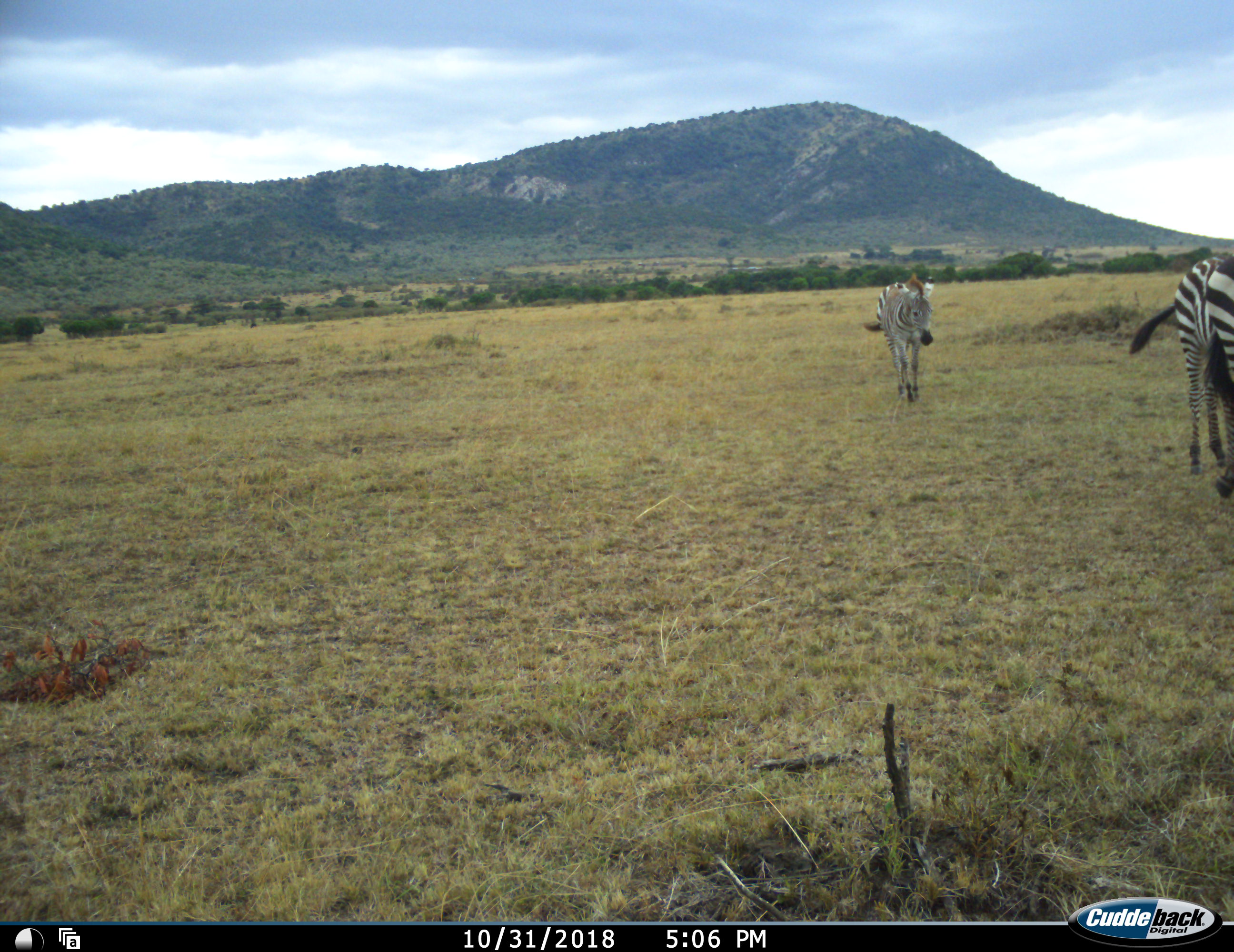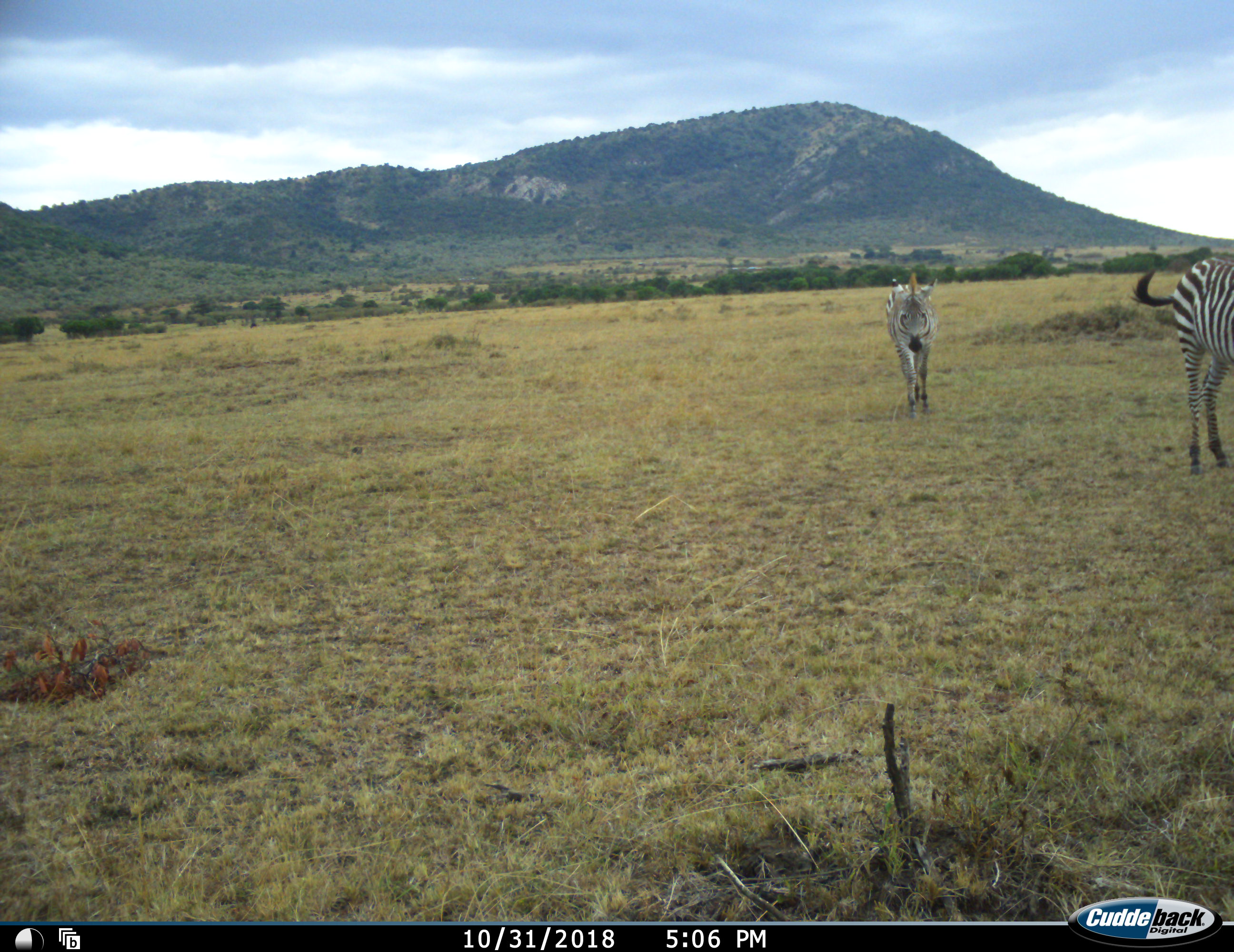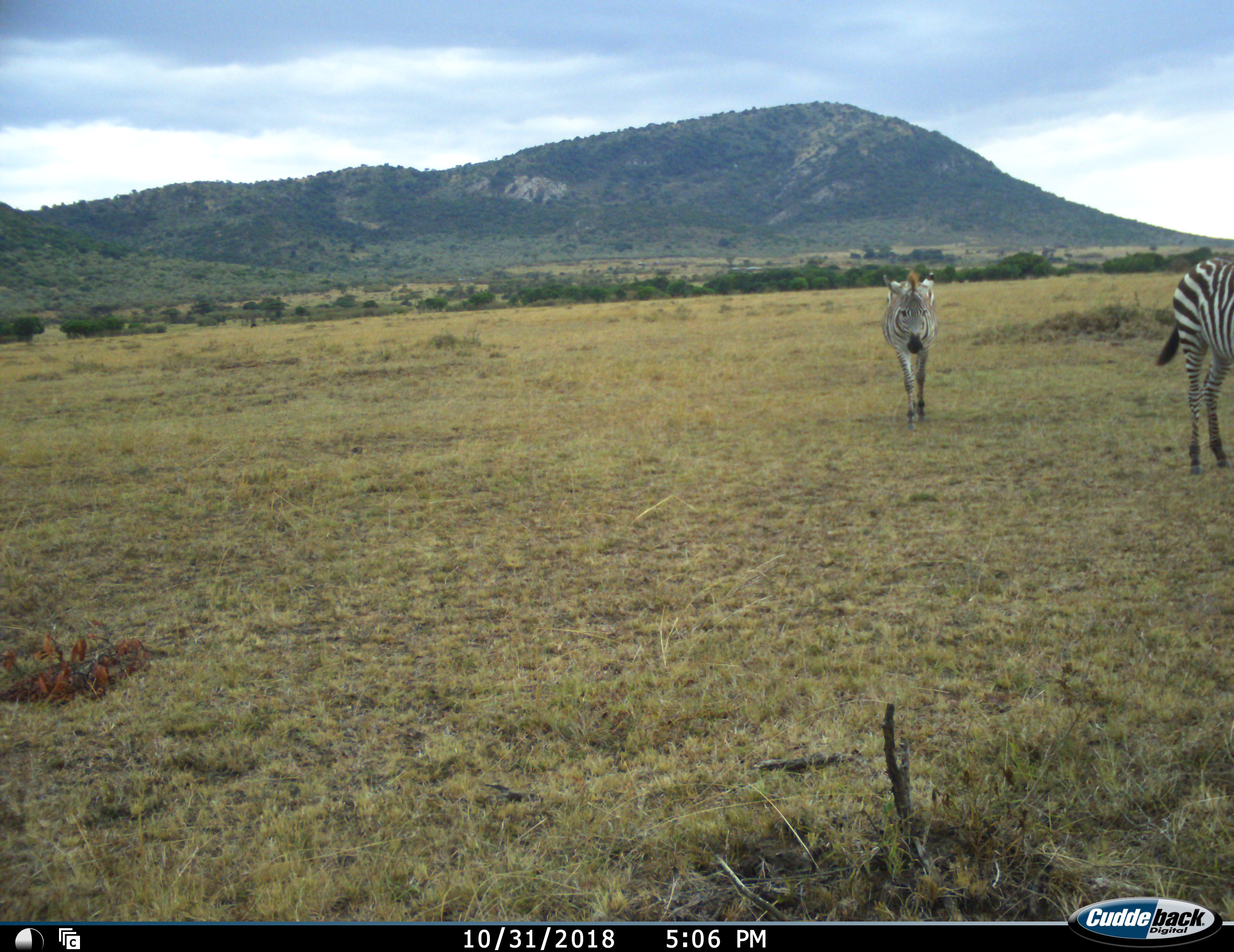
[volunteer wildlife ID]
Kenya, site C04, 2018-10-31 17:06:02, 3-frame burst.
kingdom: Animalia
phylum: Chordata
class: Mammalia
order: Perissodactyla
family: Equidae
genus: Equus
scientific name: Equus quagga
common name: plains zebra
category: zebra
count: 2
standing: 30%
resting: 0%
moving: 90%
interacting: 0%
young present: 10%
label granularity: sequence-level